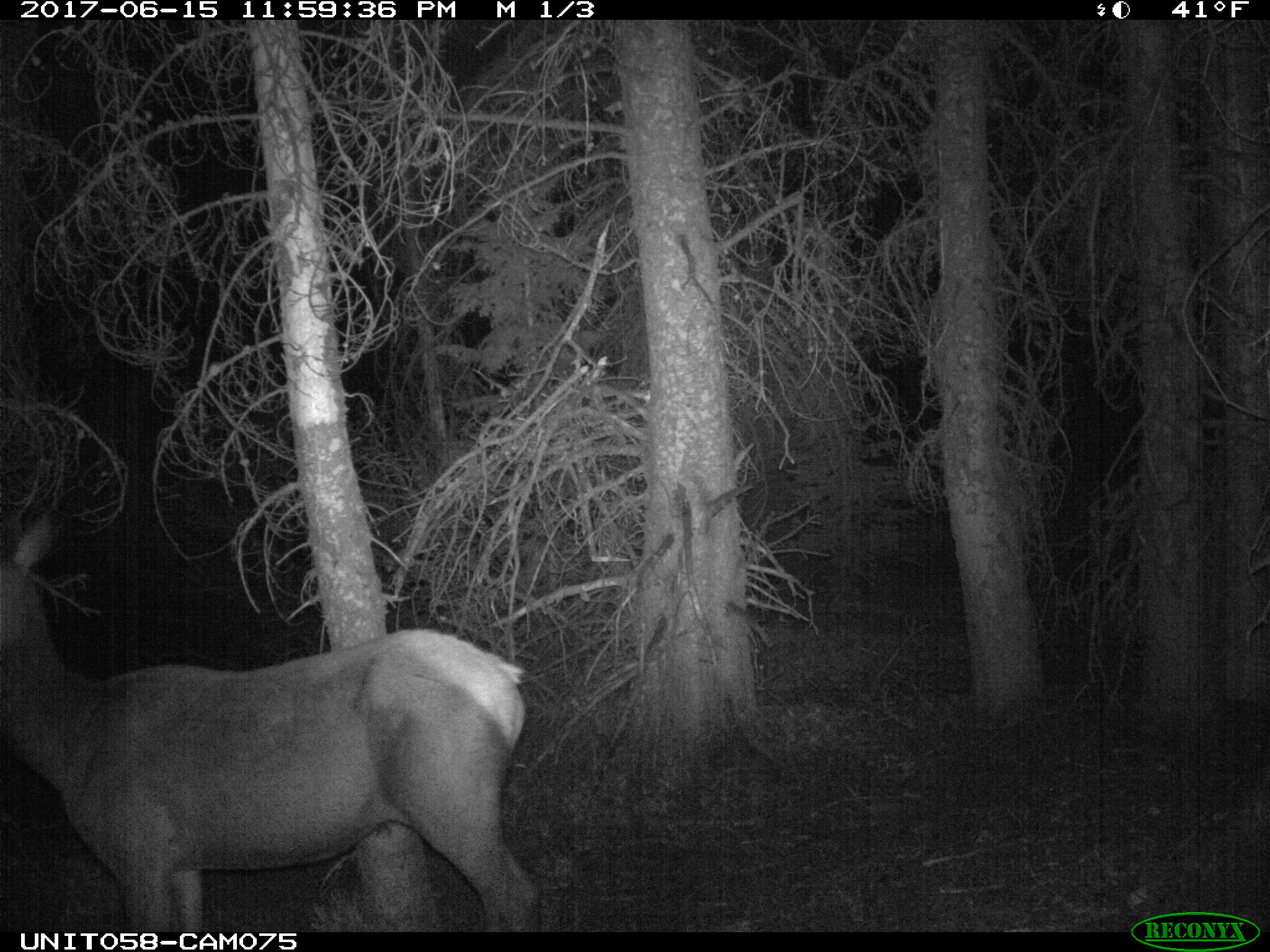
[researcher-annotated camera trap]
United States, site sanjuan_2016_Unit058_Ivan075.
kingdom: Animalia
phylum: Chordata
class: Mammalia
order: Artiodactyla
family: Cervidae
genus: Cervus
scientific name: Cervus elaphus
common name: red deer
Cervus elaphus (red deer).